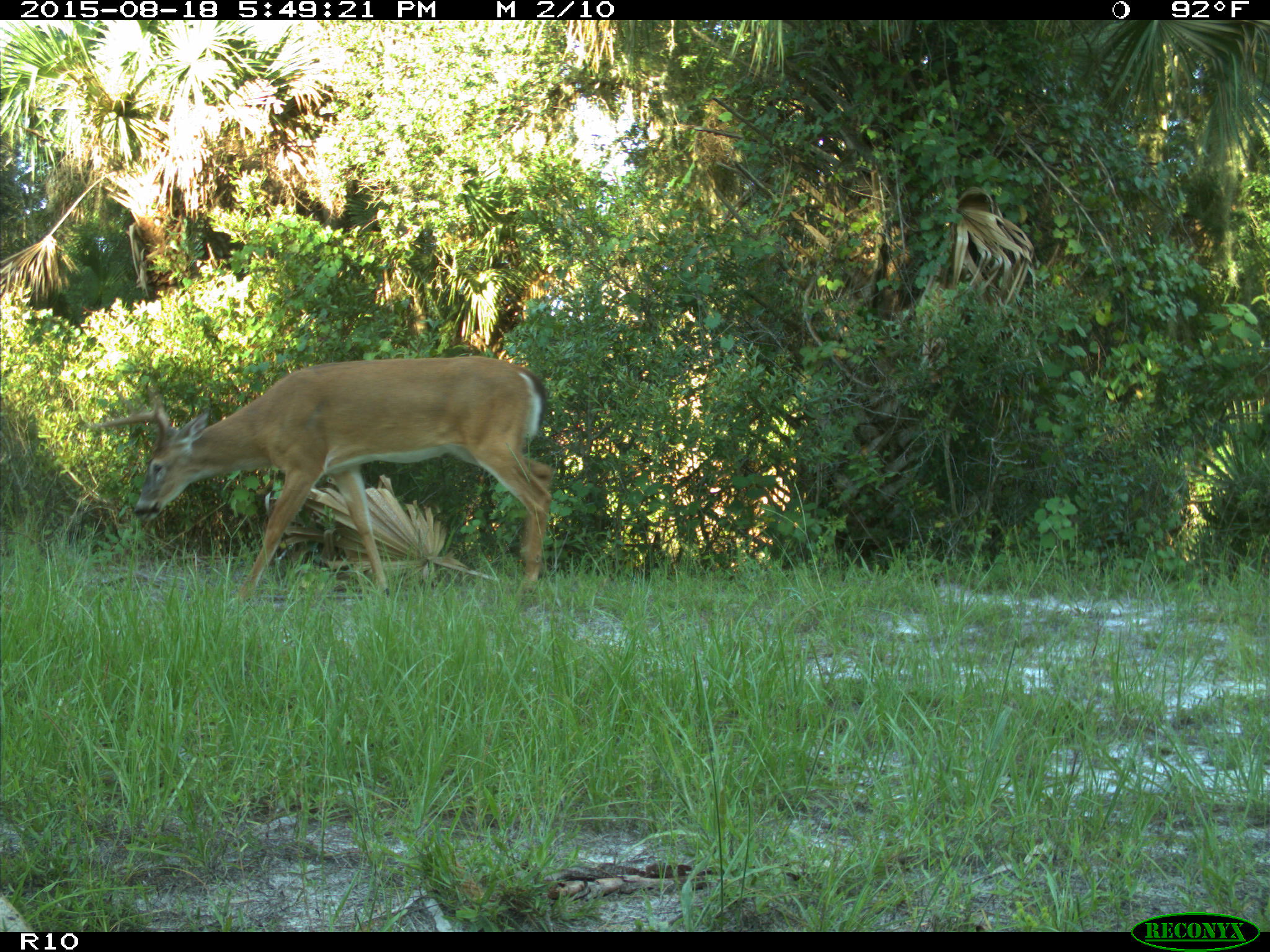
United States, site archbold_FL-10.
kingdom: Animalia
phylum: Chordata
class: Mammalia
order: Artiodactyla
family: Cervidae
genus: Odocoileus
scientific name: Odocoileus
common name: deer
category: unidentified deer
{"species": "unidentified deer (deer) (Odocoileus)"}